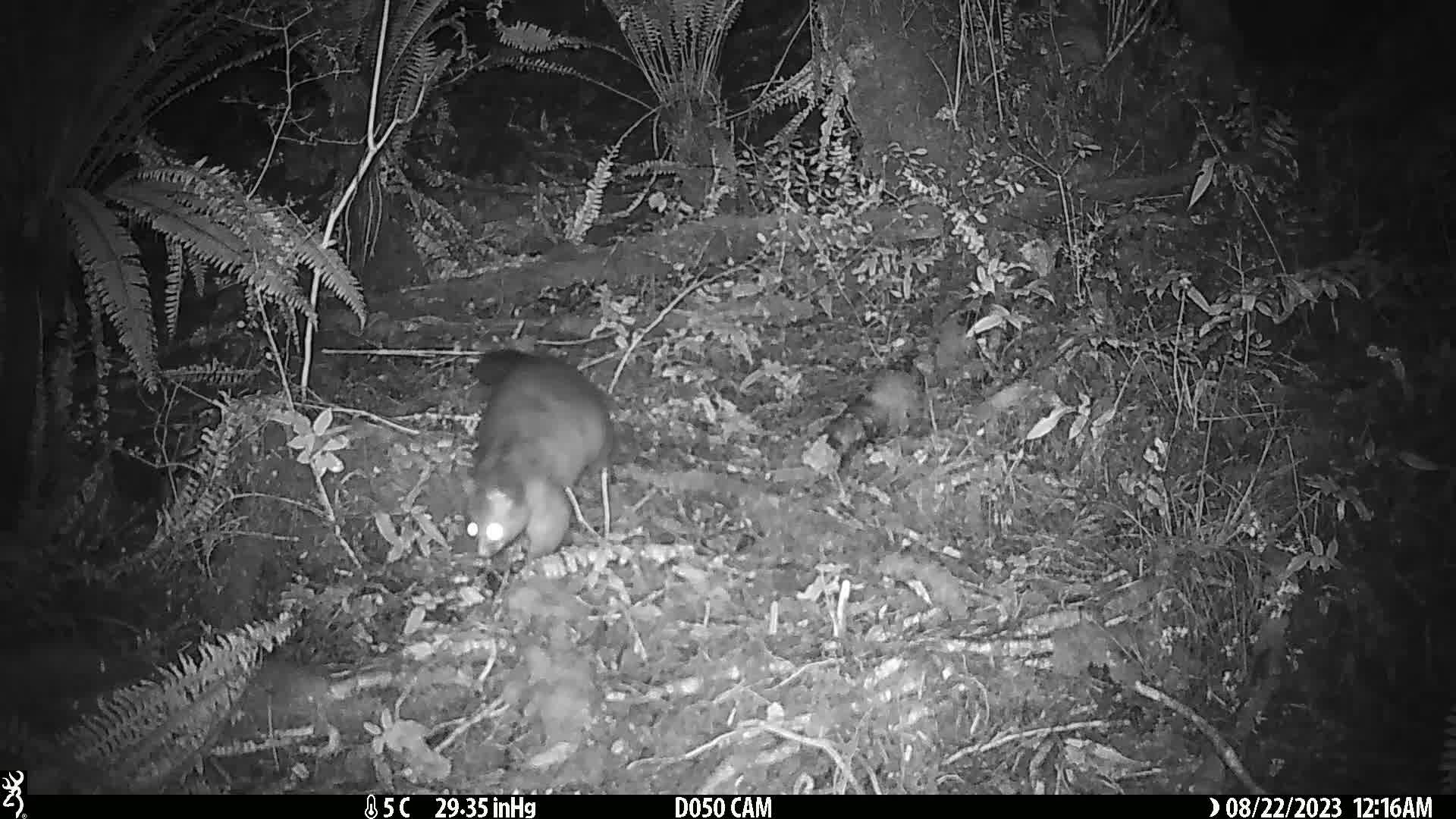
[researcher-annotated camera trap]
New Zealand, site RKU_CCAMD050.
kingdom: Animalia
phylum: Chordata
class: Mammalia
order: Diprotodontia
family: Phalangeridae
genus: Trichosurus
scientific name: Trichosurus vulpecula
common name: common brushtail possum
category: possum